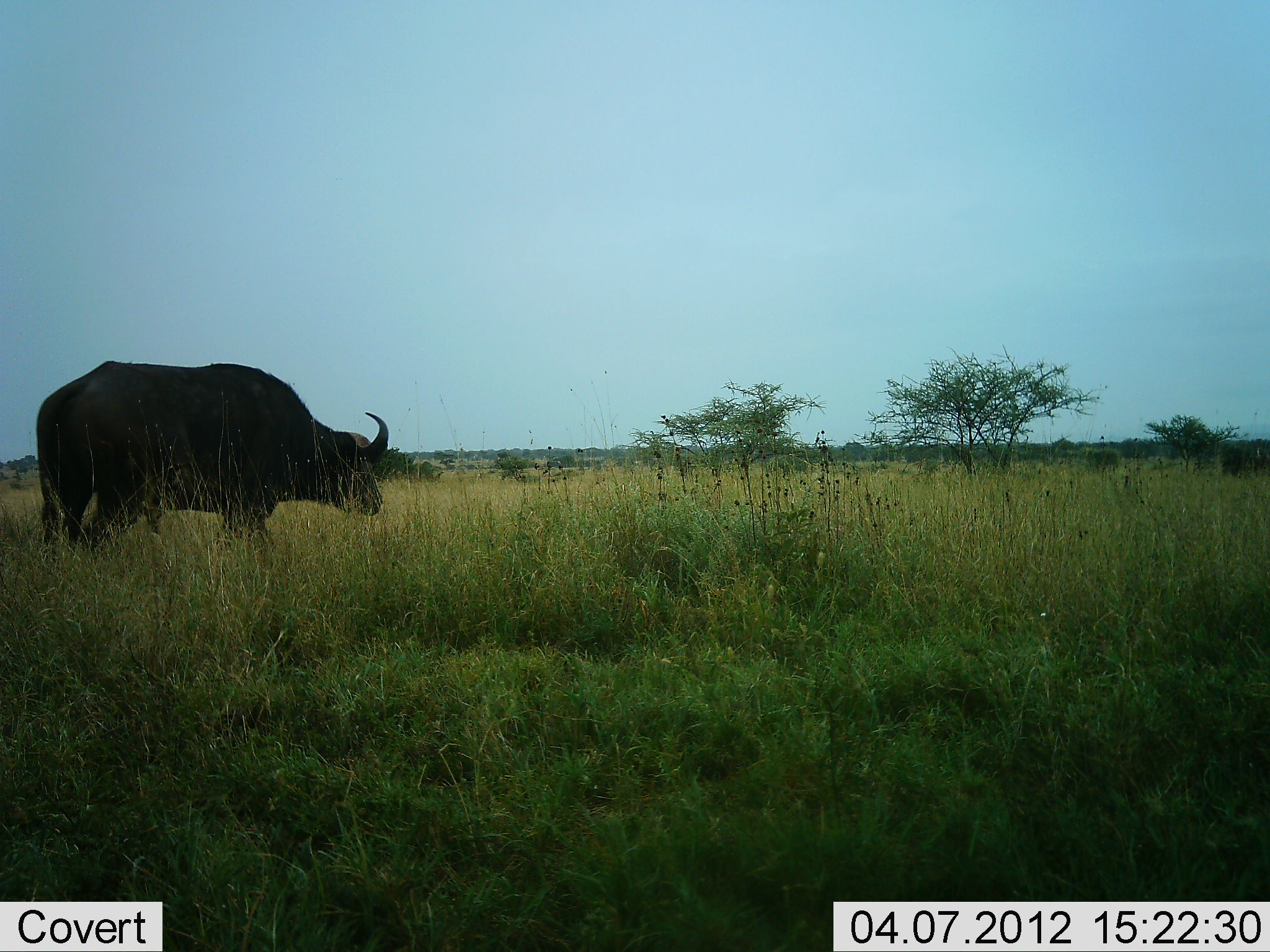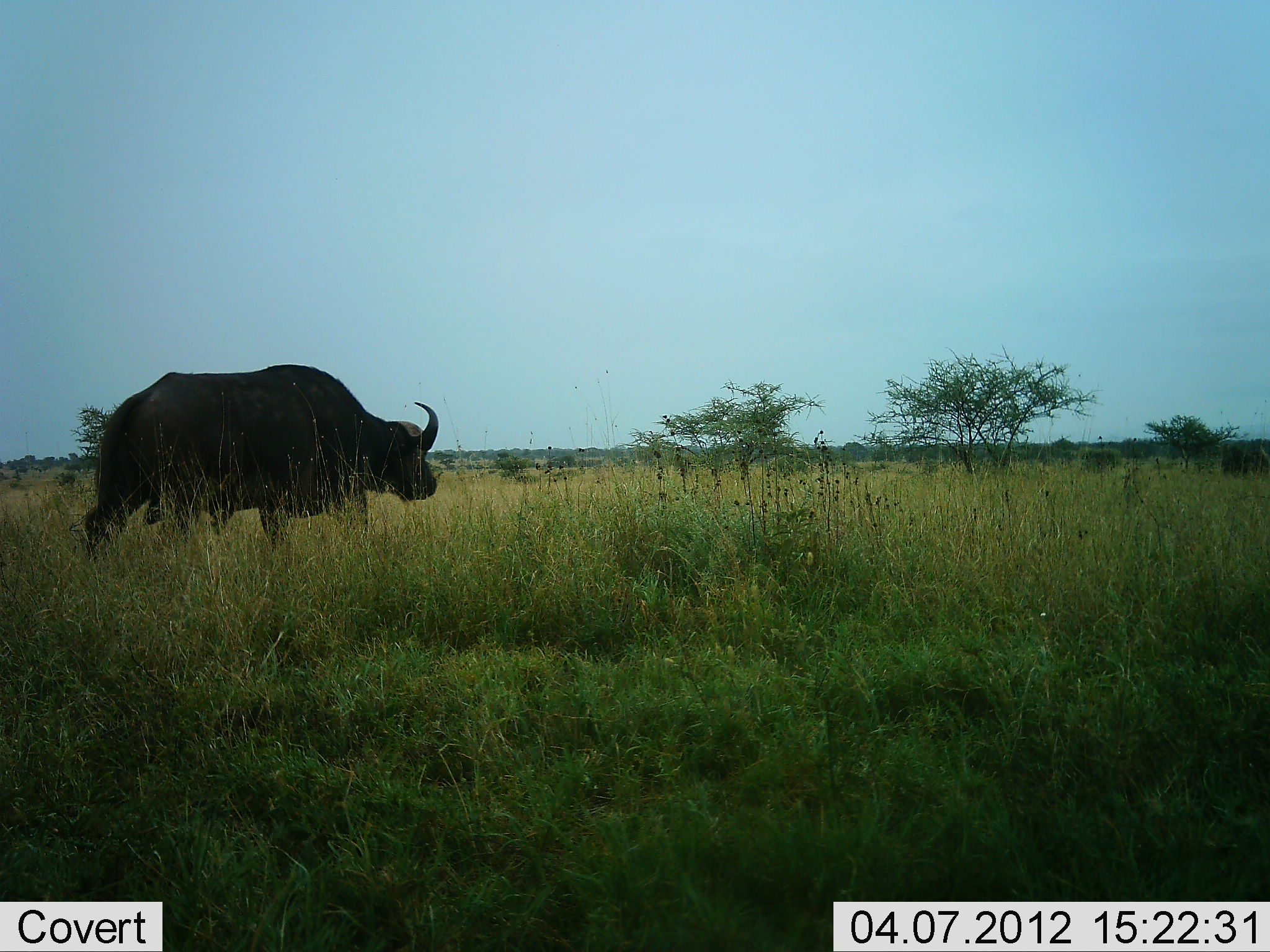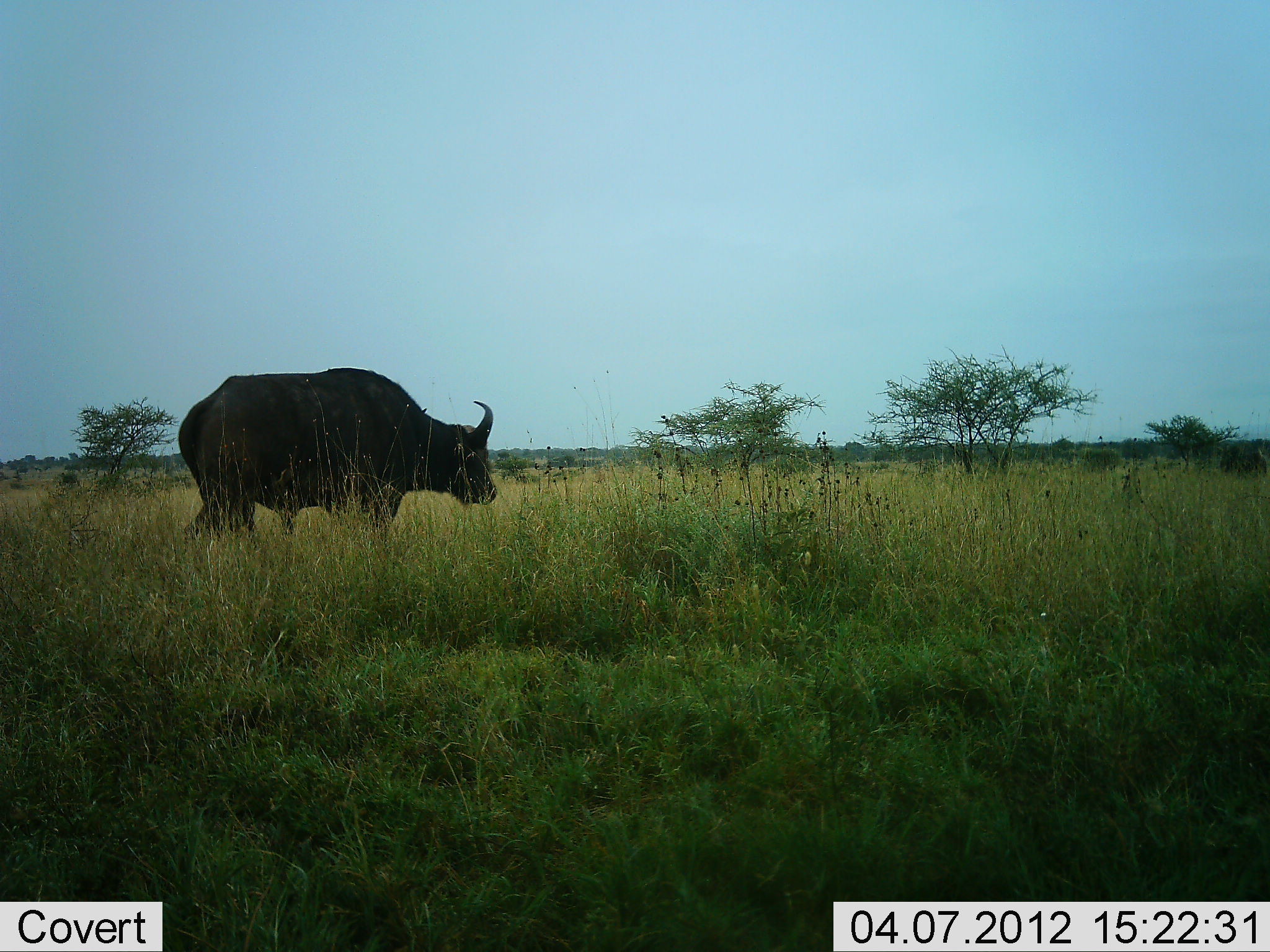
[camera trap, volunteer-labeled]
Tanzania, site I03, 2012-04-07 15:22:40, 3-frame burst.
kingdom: Animalia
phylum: Chordata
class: Mammalia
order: Artiodactyla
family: Bovidae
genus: Syncerus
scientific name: Syncerus caffer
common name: cape buffalo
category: buffalo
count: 1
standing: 12%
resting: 0%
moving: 96%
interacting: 0%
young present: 0%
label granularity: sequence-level